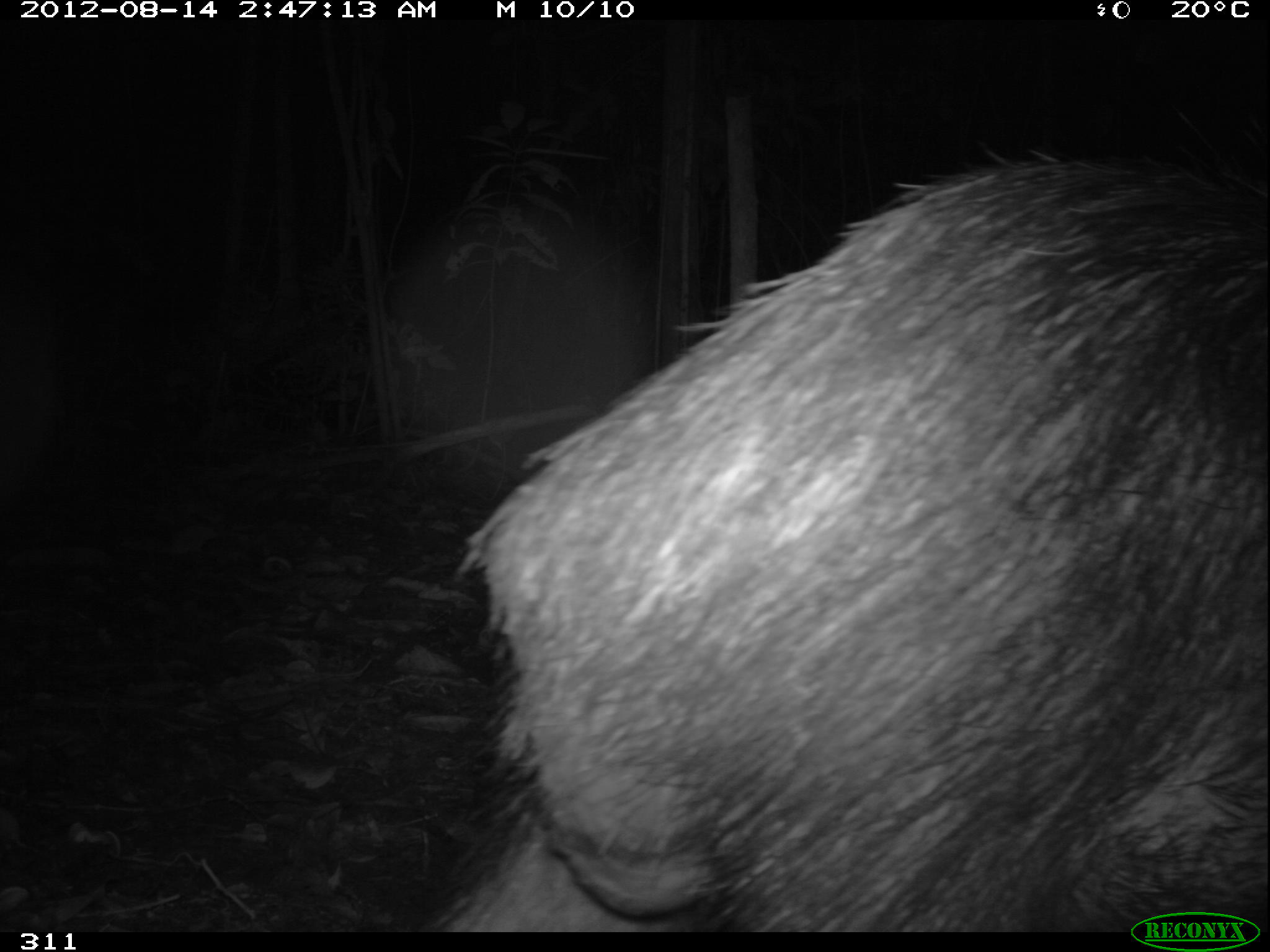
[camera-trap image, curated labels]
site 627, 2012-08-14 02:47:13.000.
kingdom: Animalia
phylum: Chordata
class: Mammalia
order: Artiodactyla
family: Tayassuidae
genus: Tayassu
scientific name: Tayassu pecari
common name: white-lipped peccary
Tayassu pecari (white-lipped peccary).